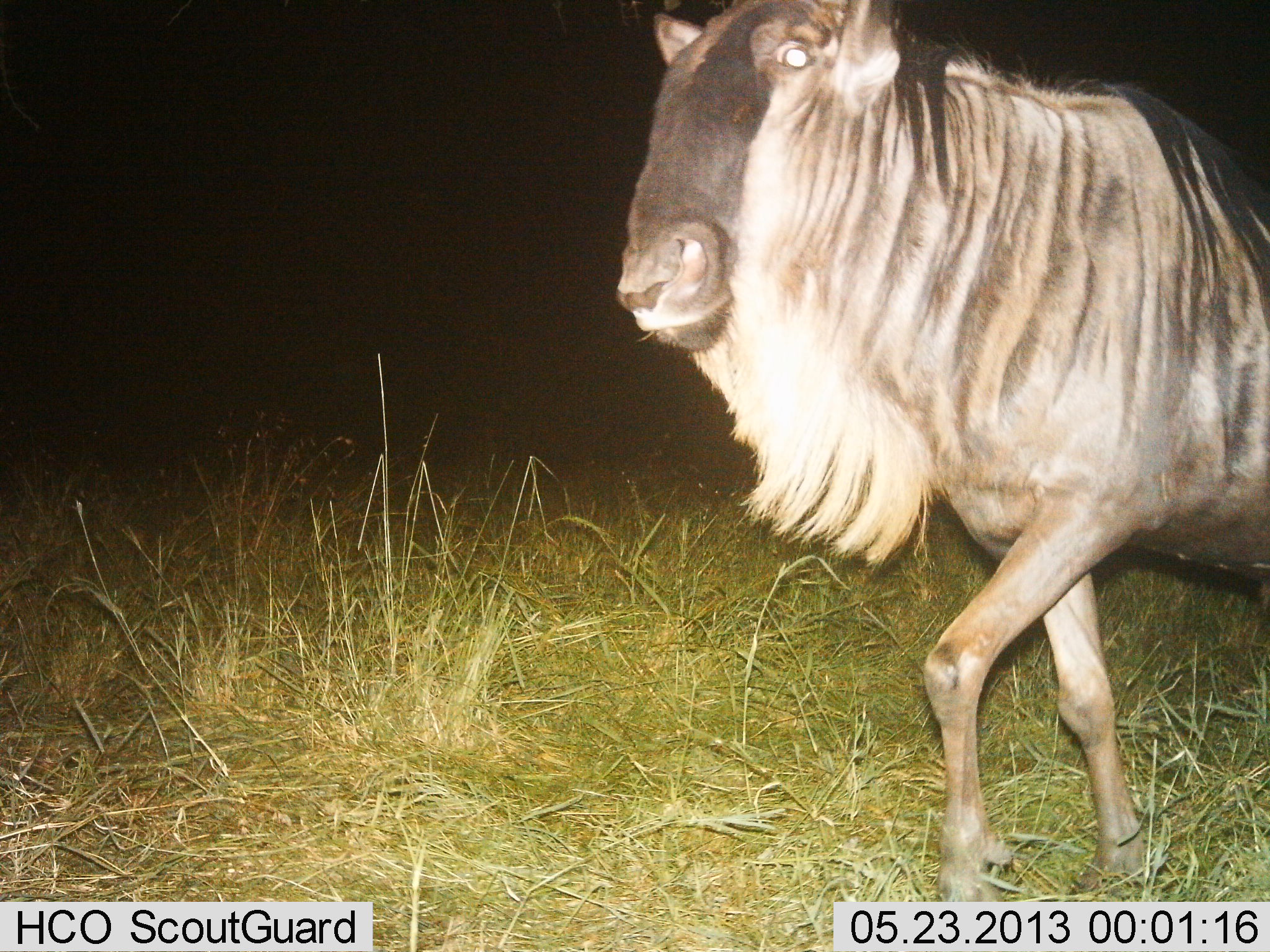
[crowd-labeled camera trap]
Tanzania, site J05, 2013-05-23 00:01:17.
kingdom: Animalia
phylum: Chordata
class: Mammalia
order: Artiodactyla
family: Bovidae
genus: Connochaetes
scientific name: Connochaetes taurinus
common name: blue wildebeest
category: wildebeest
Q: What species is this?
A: Wildebeest (blue wildebeest) (Connochaetes taurinus).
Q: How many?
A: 1.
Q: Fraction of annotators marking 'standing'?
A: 19%.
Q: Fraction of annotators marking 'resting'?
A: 0%.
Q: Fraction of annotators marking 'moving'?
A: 81%.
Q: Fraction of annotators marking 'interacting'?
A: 0%.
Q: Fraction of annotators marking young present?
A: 0%.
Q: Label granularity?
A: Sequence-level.